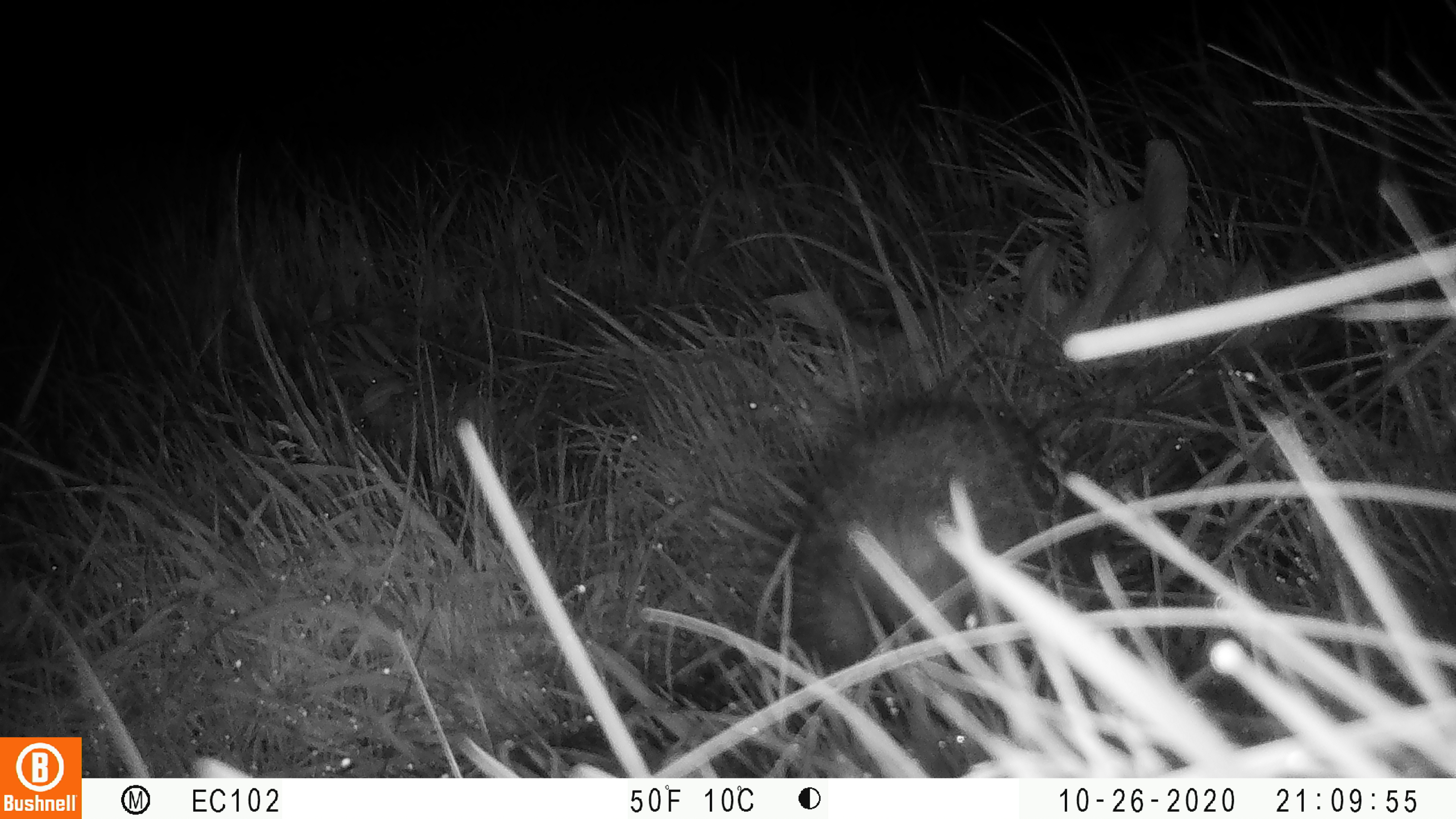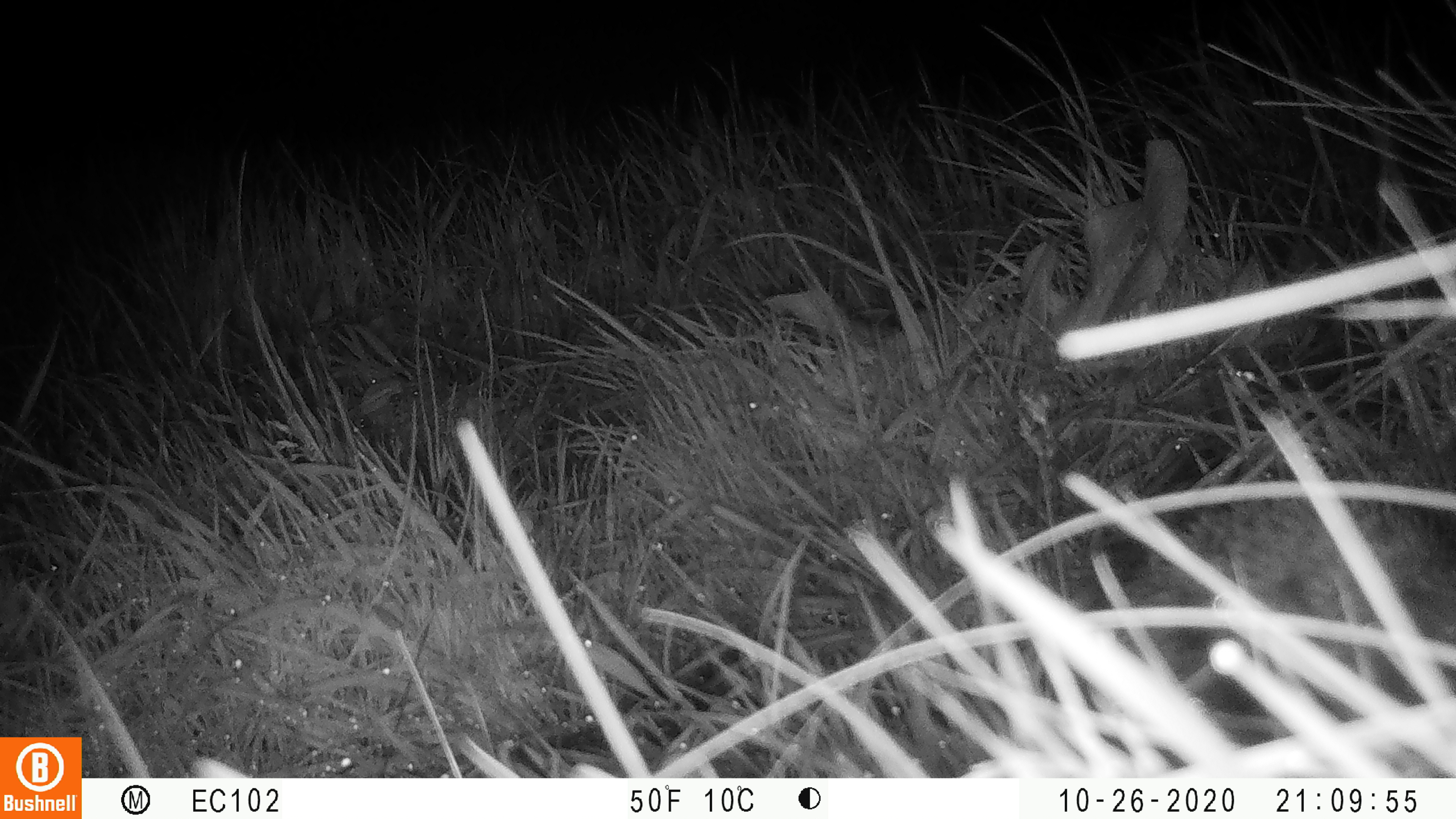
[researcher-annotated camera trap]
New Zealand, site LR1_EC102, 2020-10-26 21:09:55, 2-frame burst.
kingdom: Animalia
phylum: Chordata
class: Mammalia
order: Eulipotyphla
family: Erinaceidae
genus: Erinaceus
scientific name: Erinaceus europaeus europaeus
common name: european hedgehog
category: hedgehog